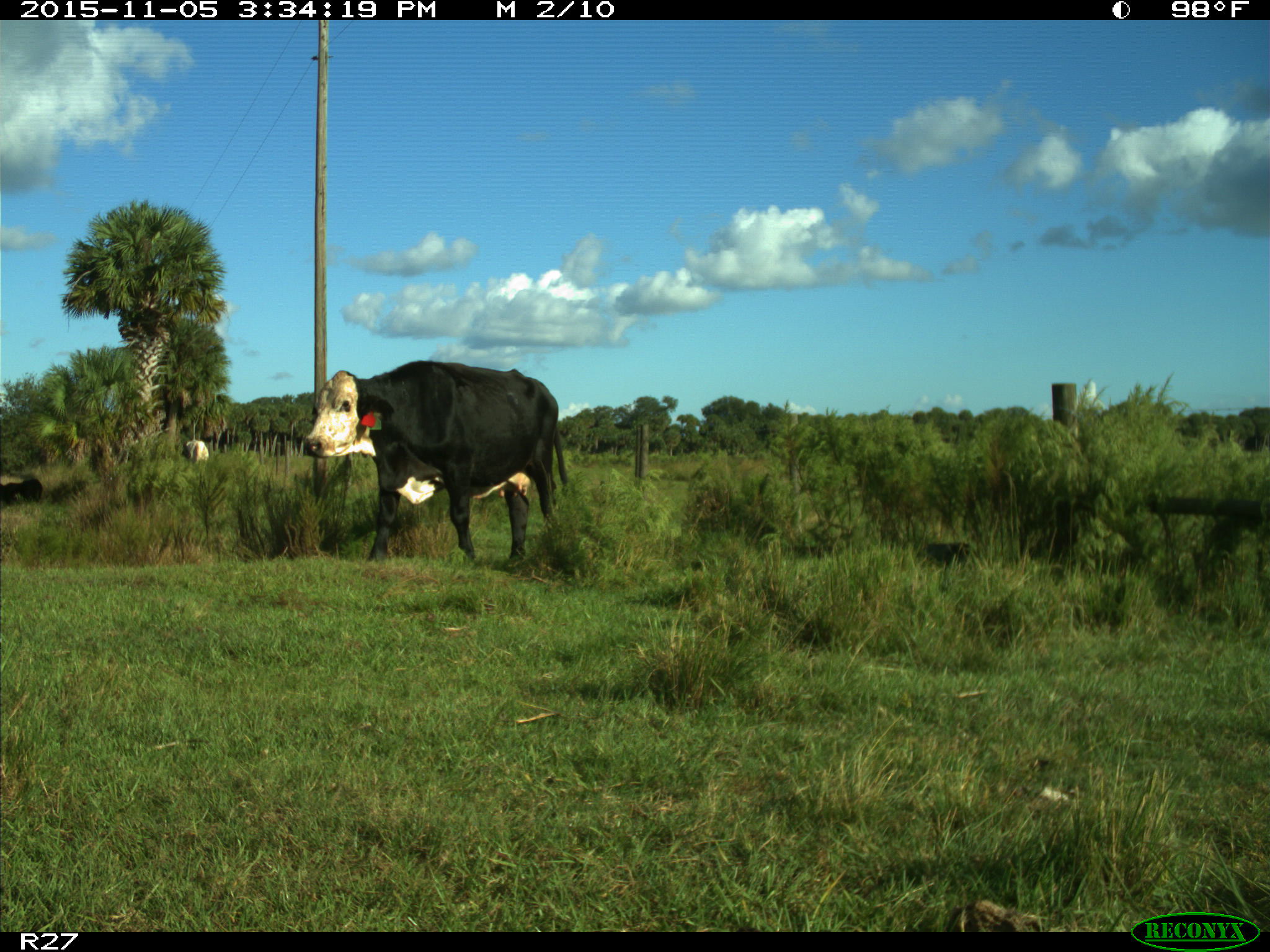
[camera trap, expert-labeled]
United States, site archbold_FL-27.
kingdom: Animalia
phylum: Chordata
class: Mammalia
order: Artiodactyla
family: Bovidae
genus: Bos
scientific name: Bos taurus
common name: domestic cow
Bos taurus (domestic cow).